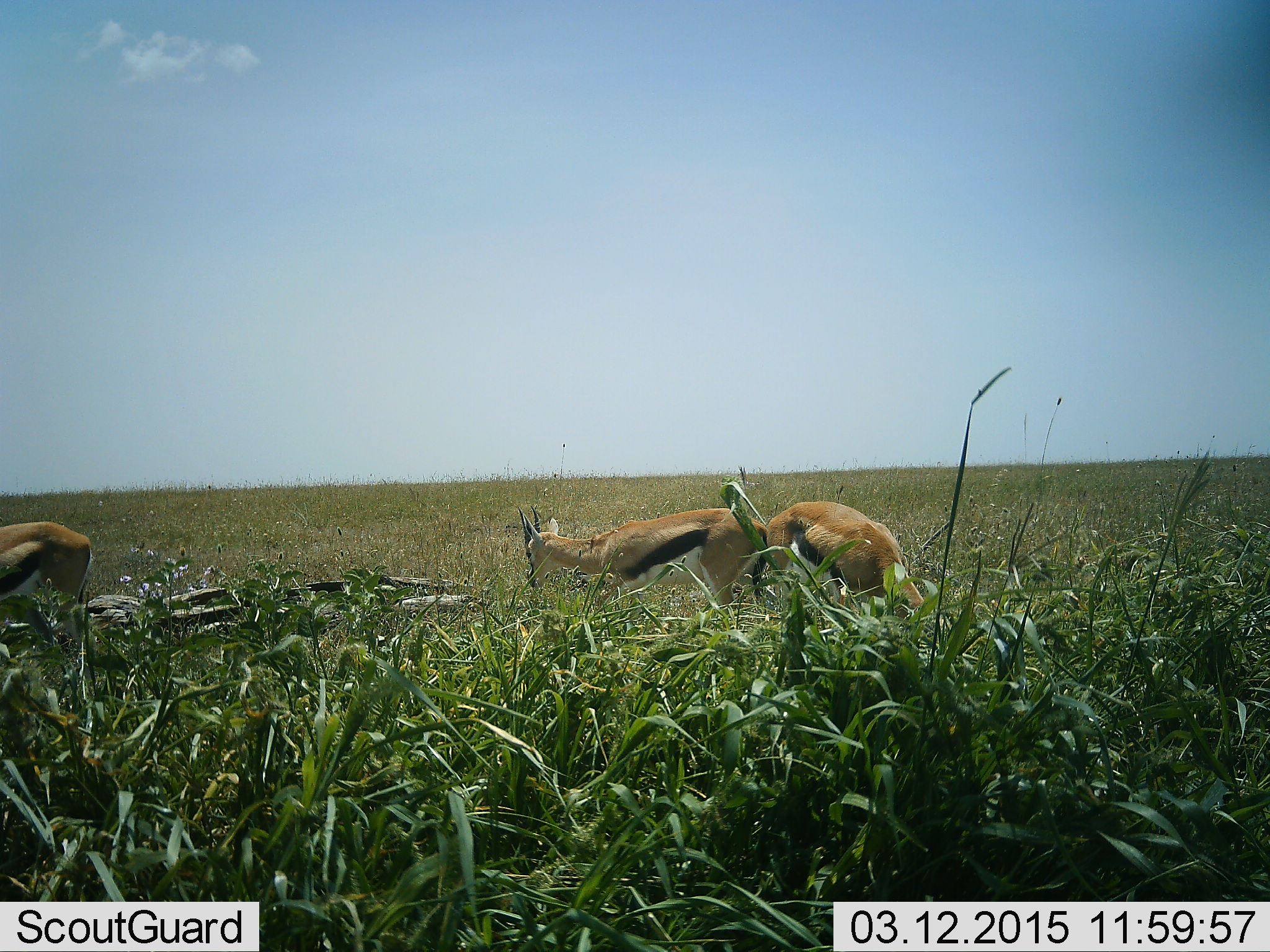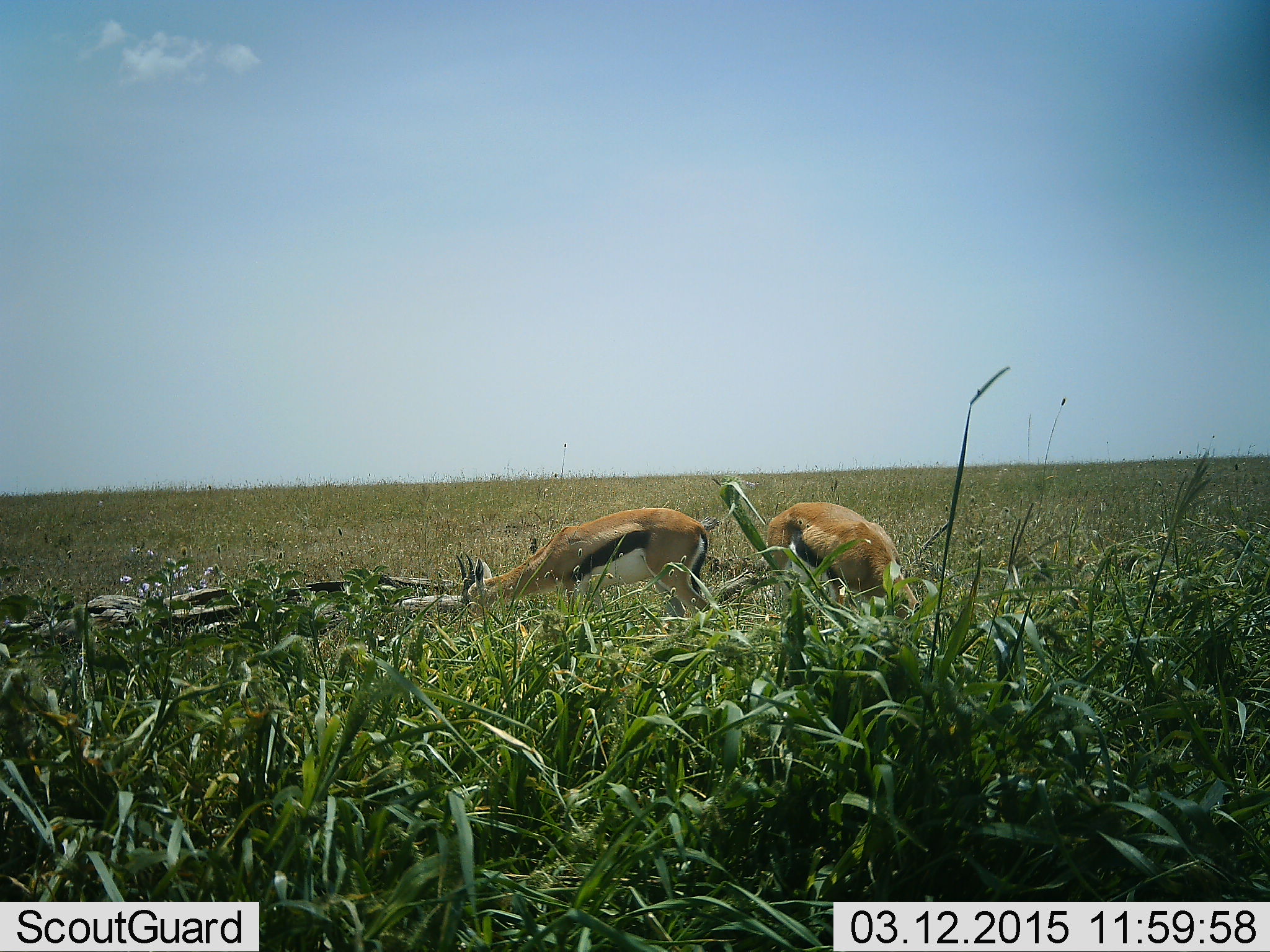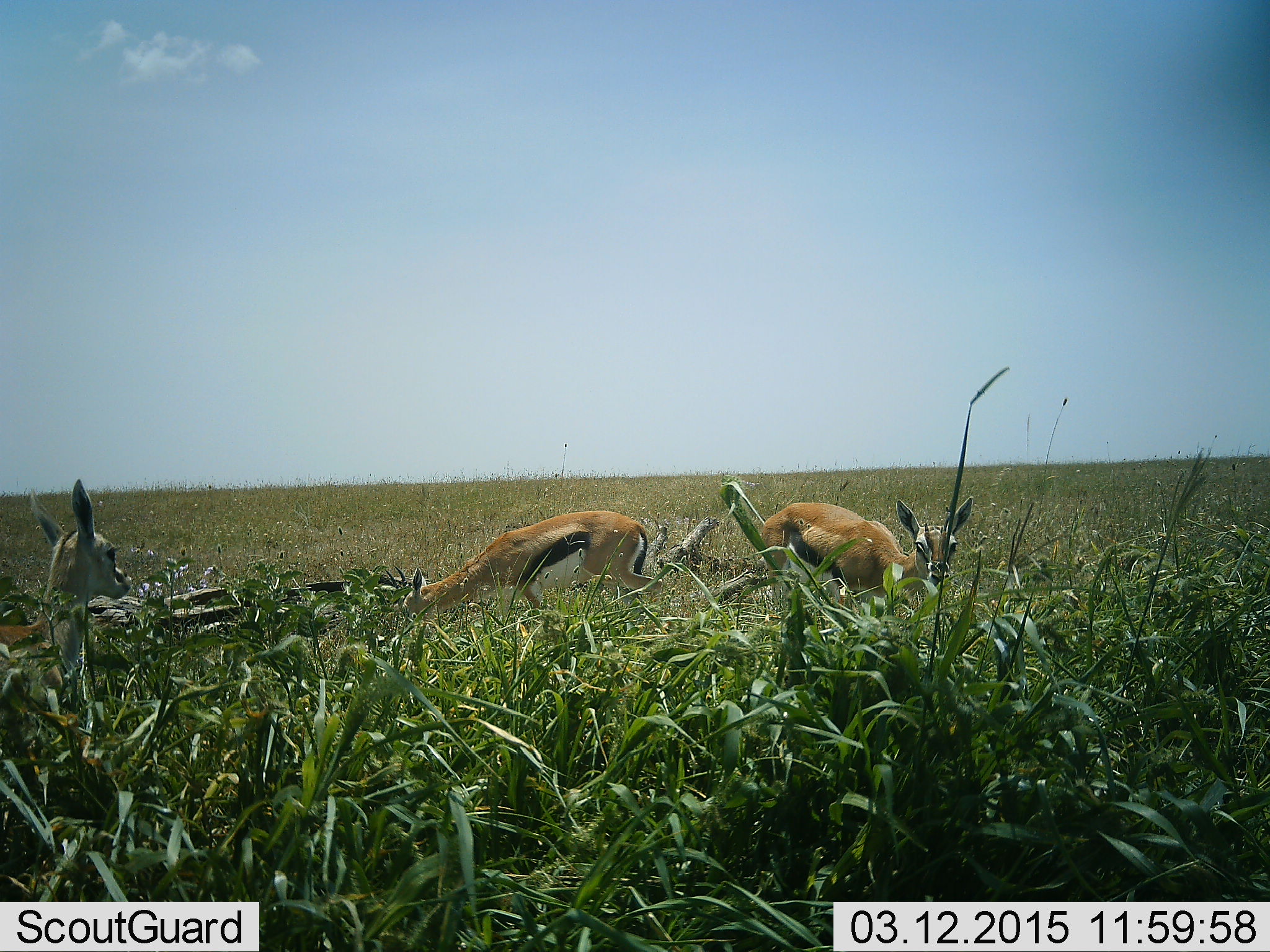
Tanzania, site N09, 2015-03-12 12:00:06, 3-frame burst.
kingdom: Animalia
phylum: Chordata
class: Mammalia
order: Artiodactyla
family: Bovidae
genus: Eudorcas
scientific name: Eudorcas thomsonii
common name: thomson's gazelle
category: gazellethomsons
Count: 3.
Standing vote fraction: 20%.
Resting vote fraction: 0%.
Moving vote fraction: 60%.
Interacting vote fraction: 0%.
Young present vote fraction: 0%.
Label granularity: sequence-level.